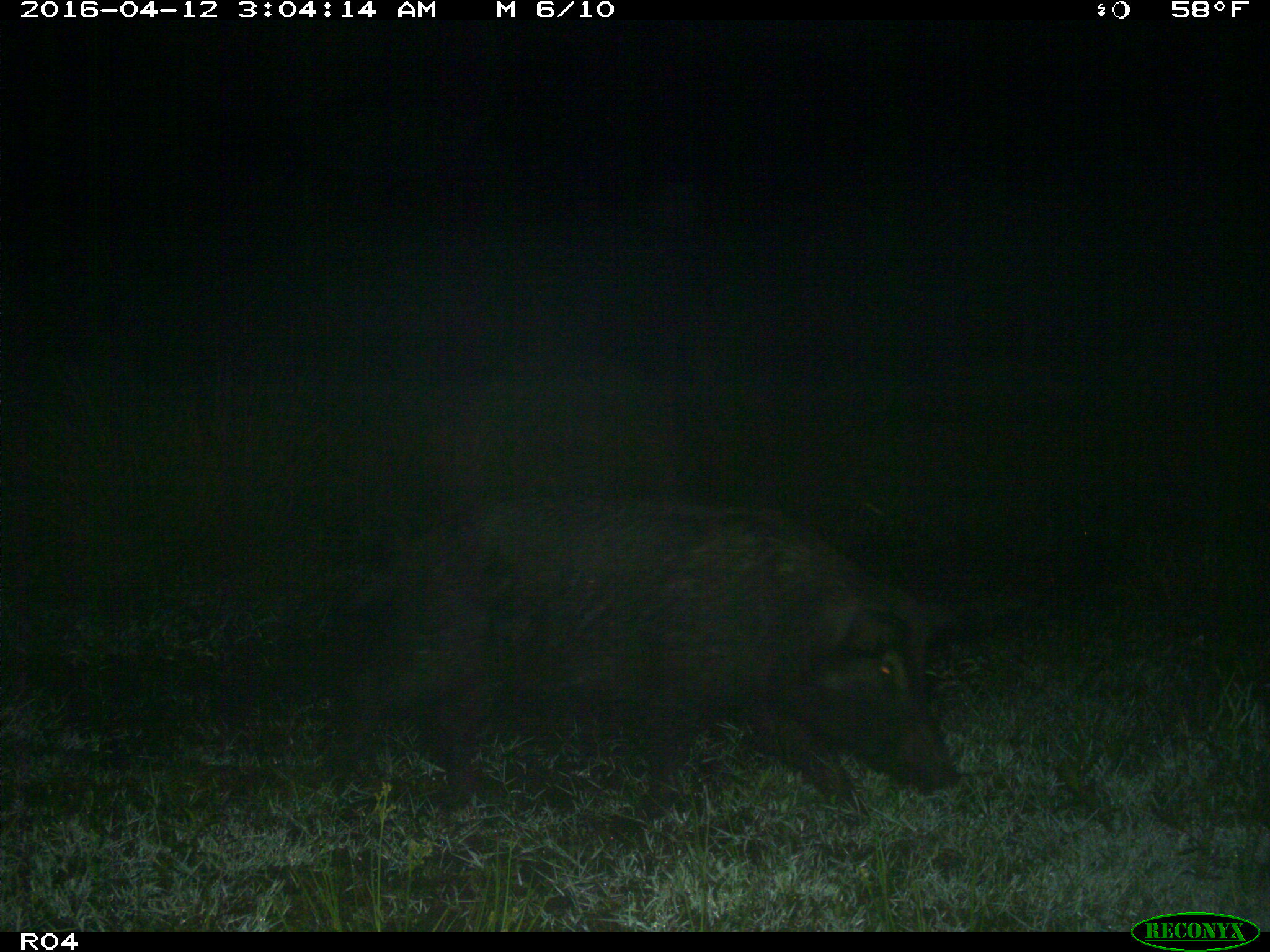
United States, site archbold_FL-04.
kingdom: Animalia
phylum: Chordata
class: Mammalia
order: Artiodactyla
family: Suidae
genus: Sus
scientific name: Sus scrofa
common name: wild boar